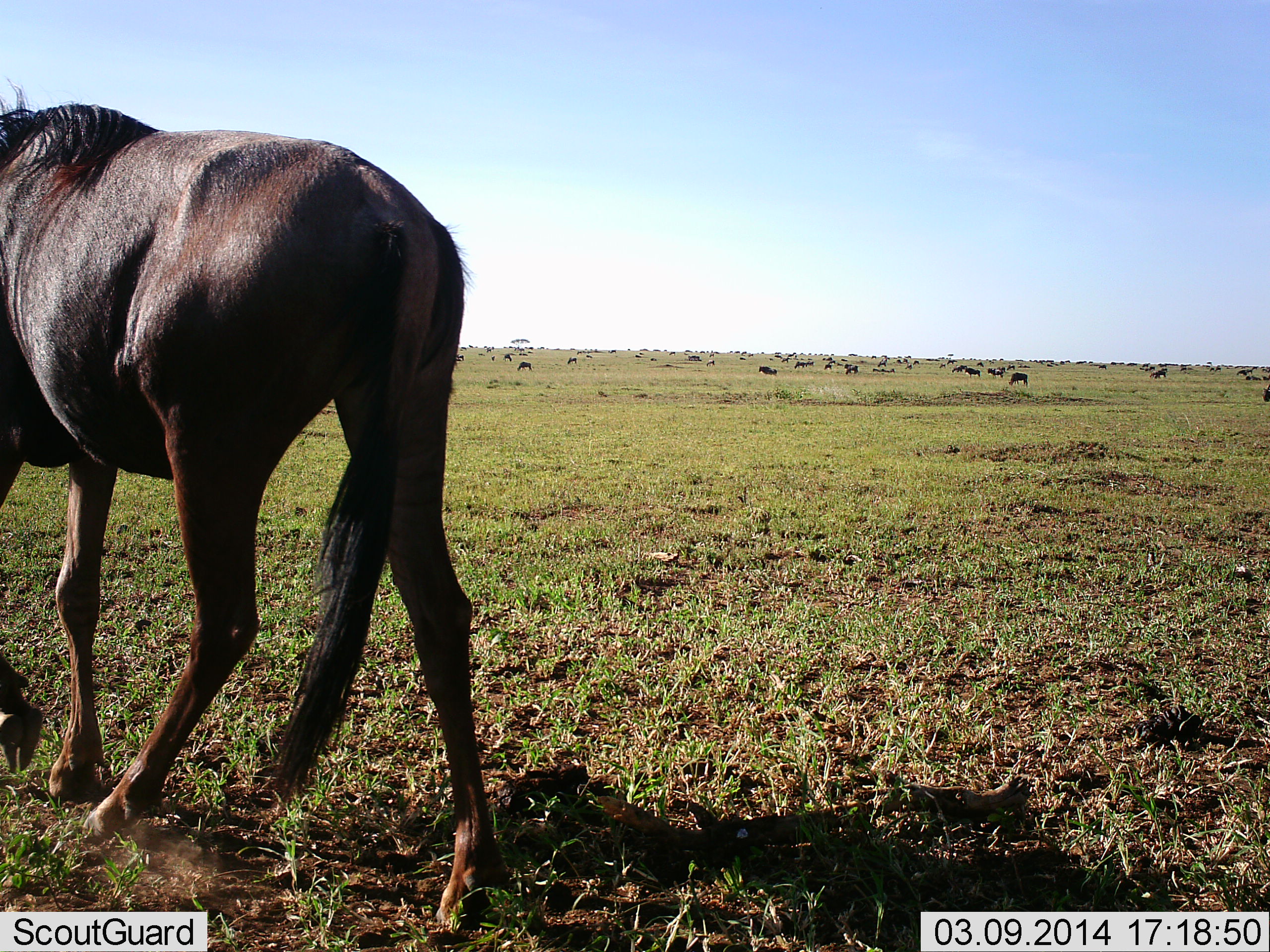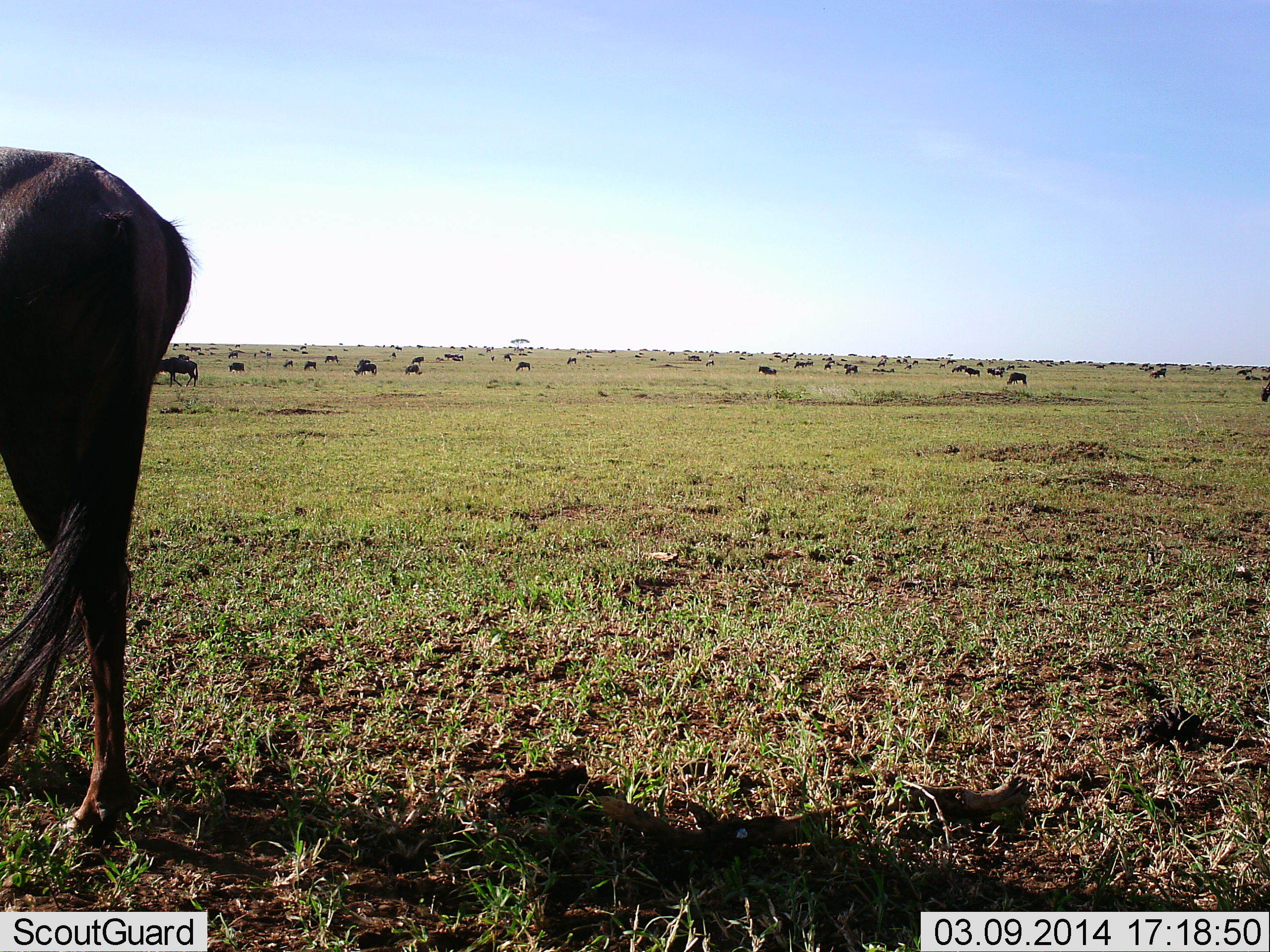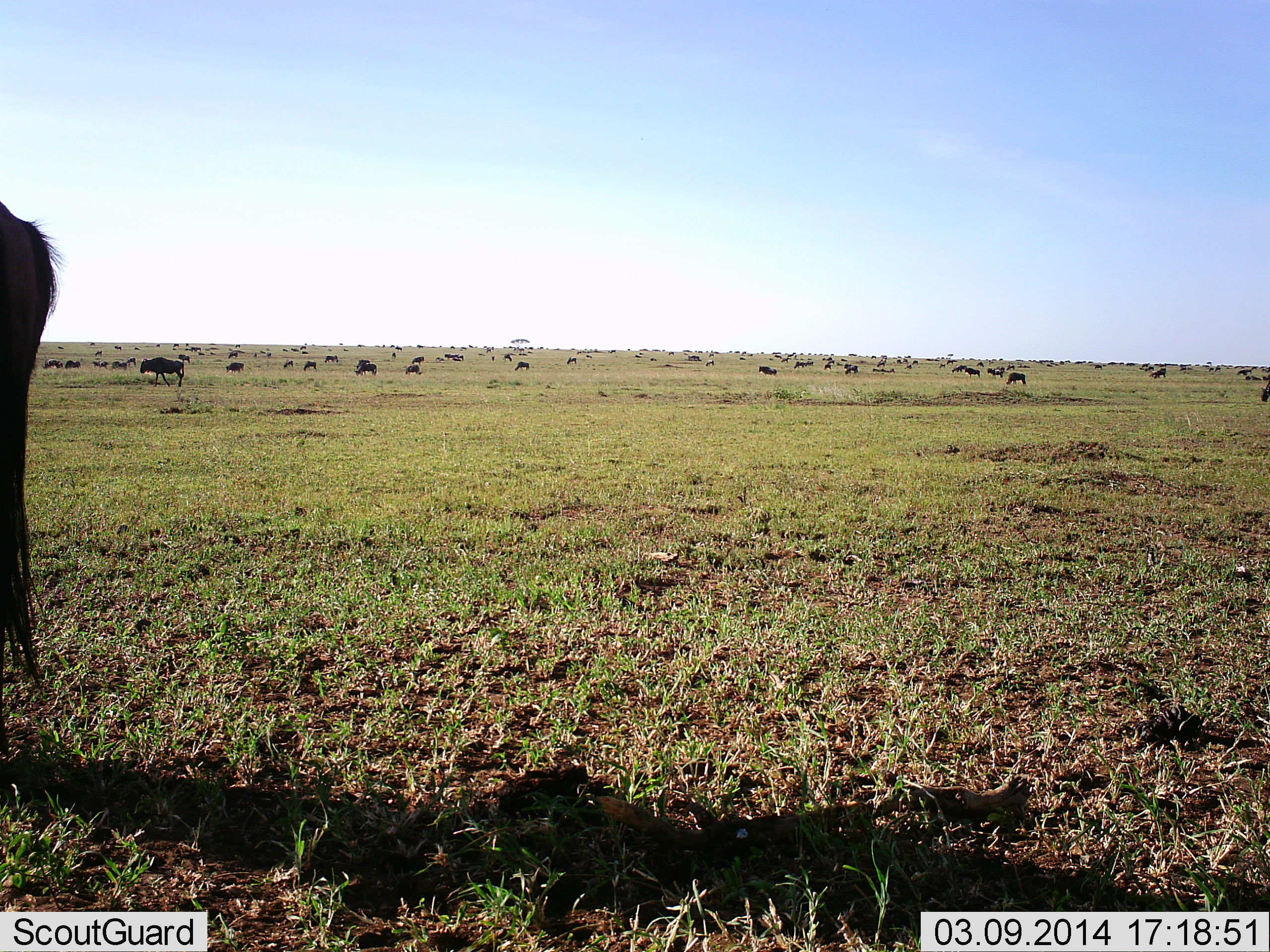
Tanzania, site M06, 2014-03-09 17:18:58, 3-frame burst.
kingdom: Animalia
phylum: Chordata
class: Mammalia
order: Artiodactyla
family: Bovidae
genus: Connochaetes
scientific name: Connochaetes taurinus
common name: blue wildebeest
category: wildebeest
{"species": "wildebeest (blue wildebeest) (Connochaetes taurinus)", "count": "11-50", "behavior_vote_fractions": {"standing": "20%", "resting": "0%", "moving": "80%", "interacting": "0%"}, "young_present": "0%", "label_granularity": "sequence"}